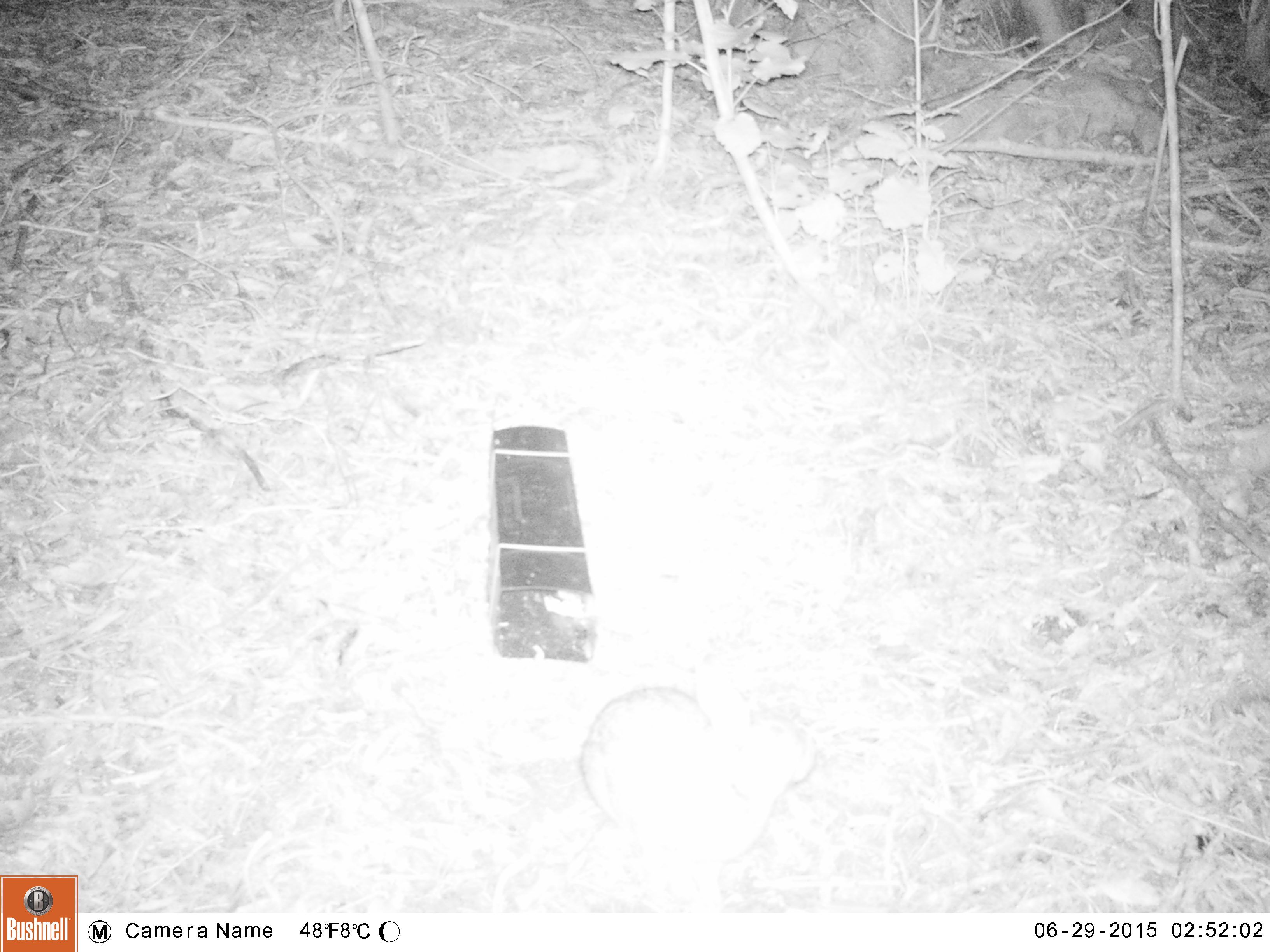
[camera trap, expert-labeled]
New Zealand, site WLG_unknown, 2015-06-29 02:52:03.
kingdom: Animalia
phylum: Chordata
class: Mammalia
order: Lagomorpha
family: Leporidae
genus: Oryctolagus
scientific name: Oryctolagus cuniculus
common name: european rabbit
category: rabbit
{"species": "rabbit (european rabbit) (Oryctolagus cuniculus)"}